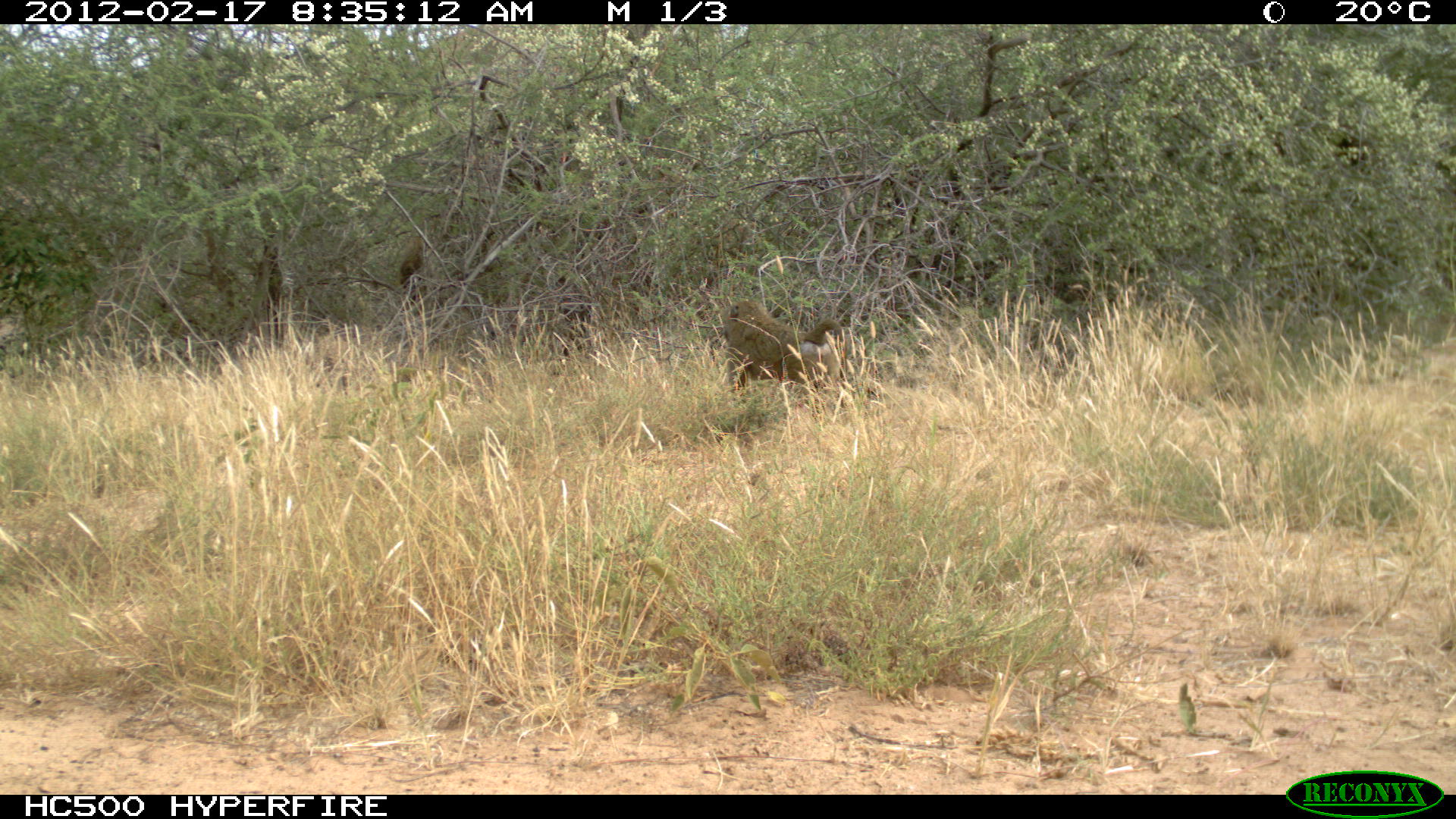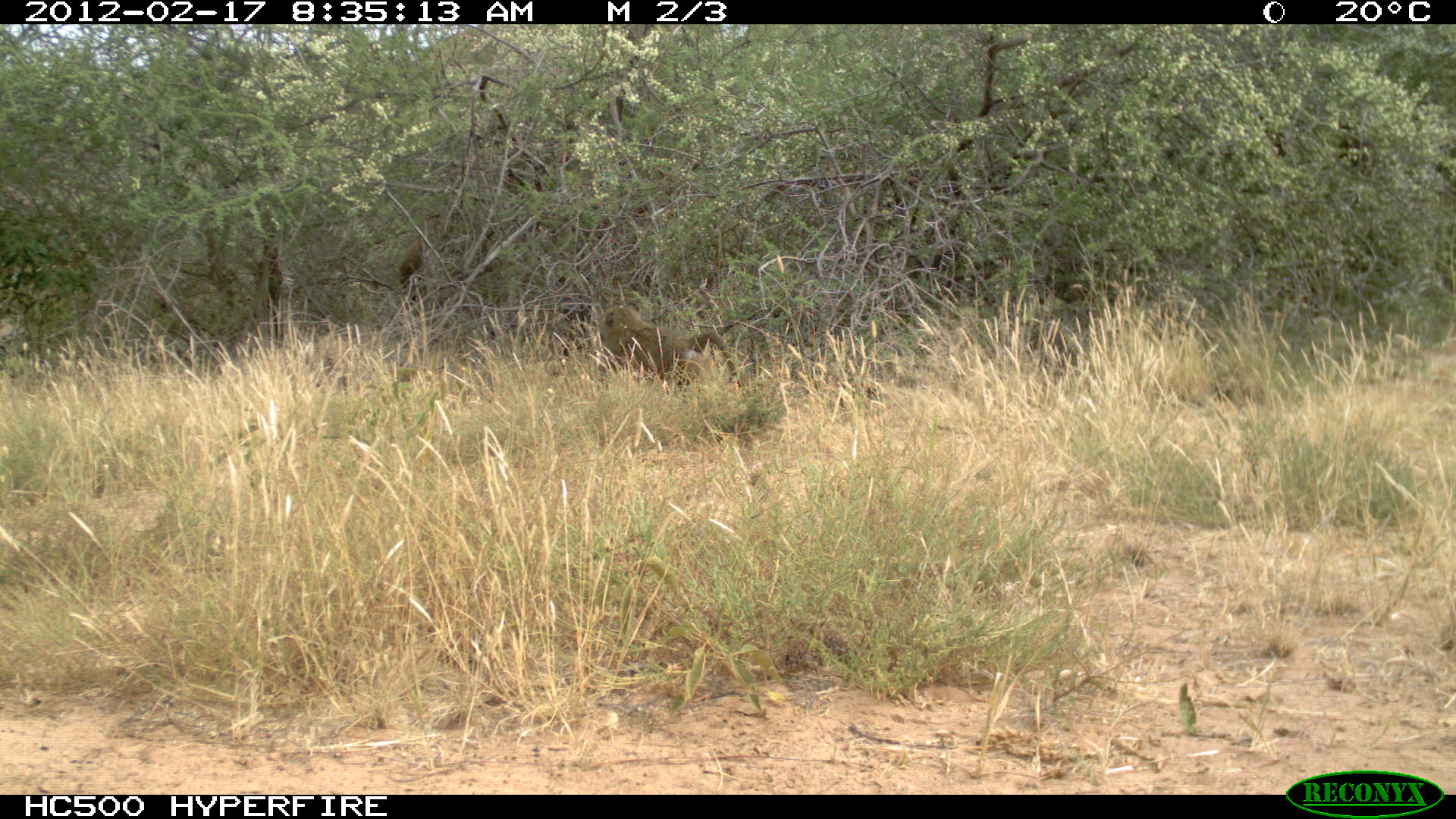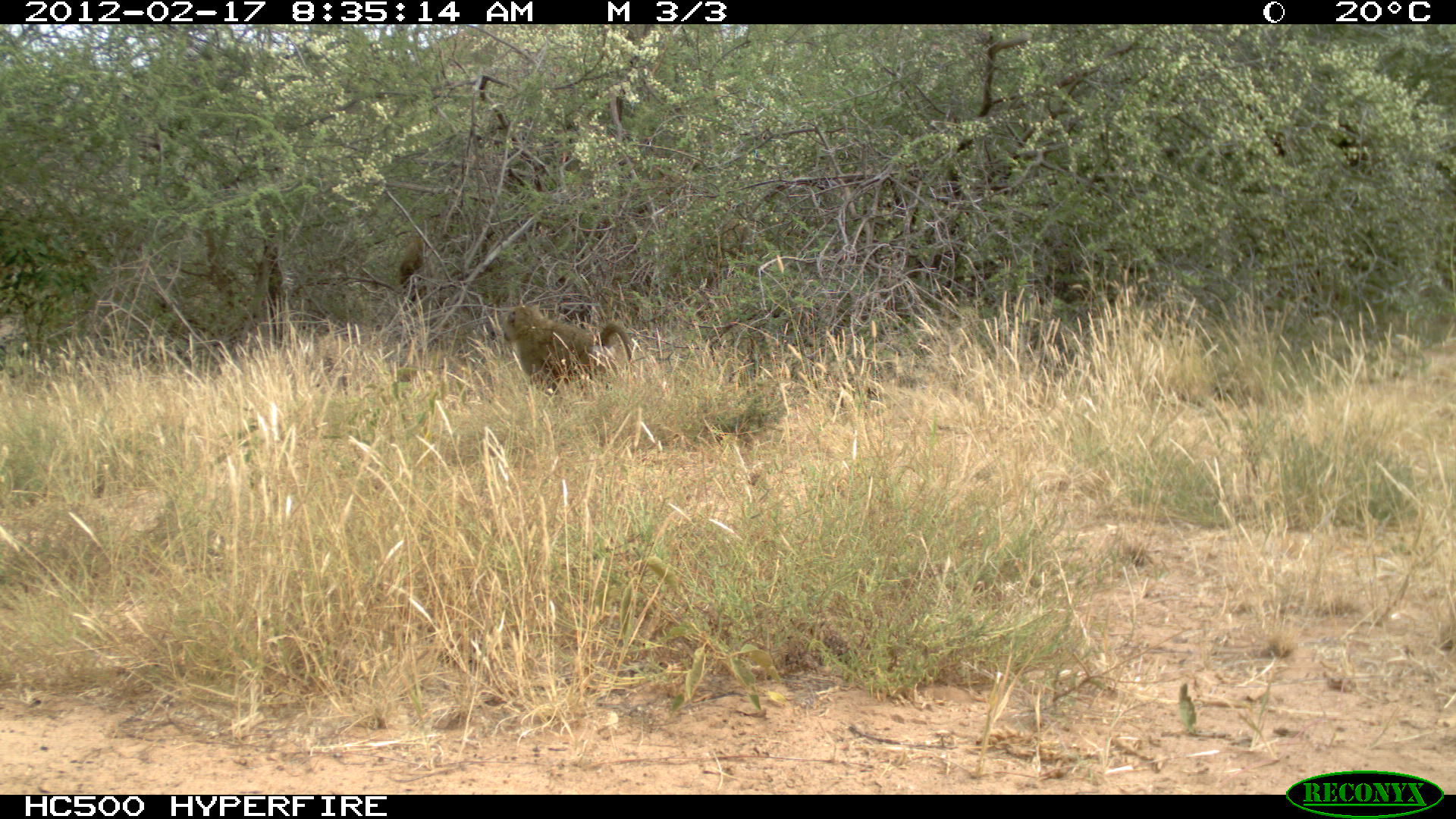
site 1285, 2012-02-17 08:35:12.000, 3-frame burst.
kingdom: Animalia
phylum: Chordata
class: Mammalia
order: Primates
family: Cercopithecidae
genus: Papio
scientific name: Papio anubis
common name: olive baboon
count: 2